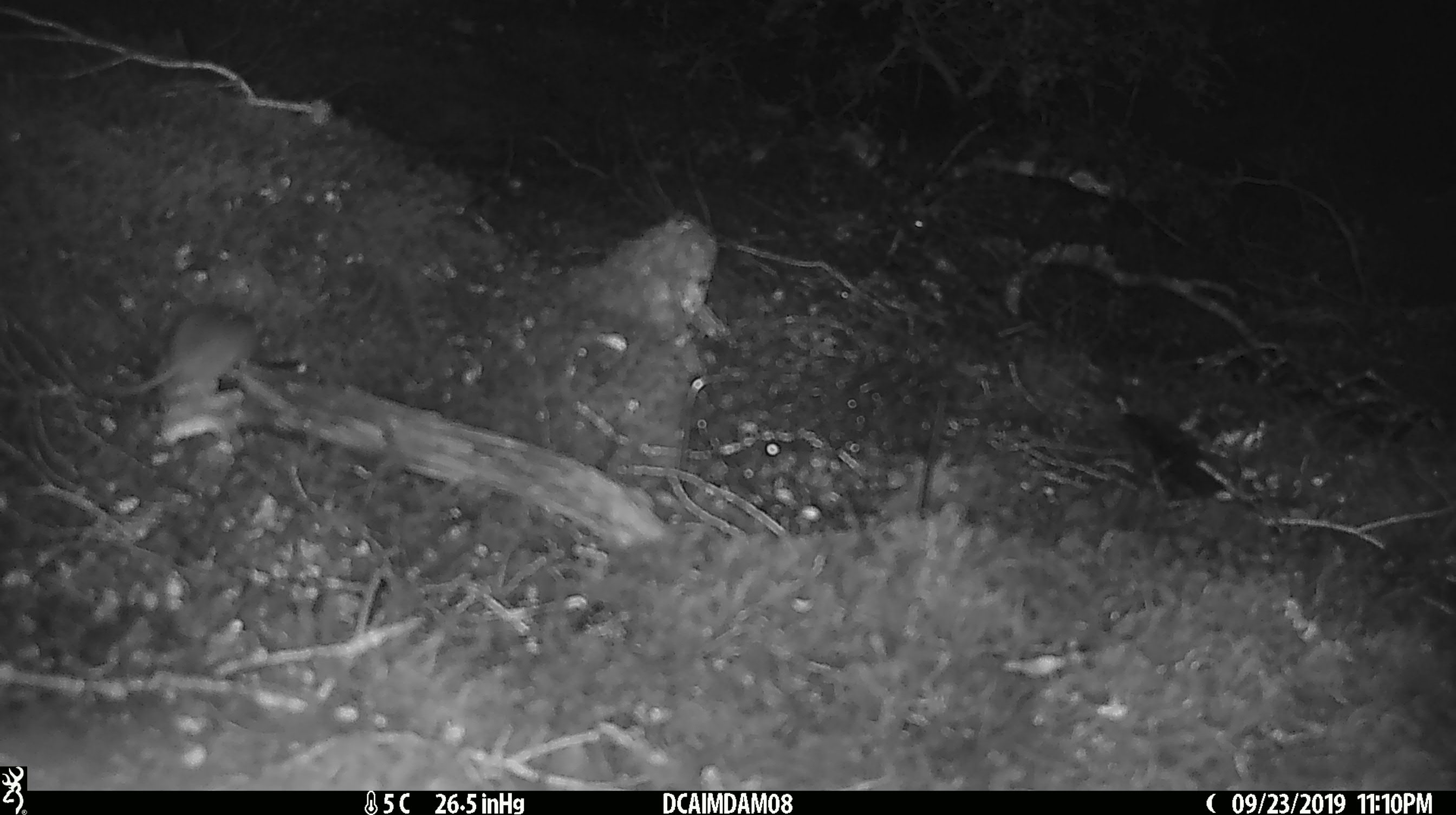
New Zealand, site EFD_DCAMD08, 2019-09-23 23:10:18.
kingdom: Animalia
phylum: Chordata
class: Mammalia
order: Rodentia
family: Muridae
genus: Mus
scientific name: Mus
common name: mouse